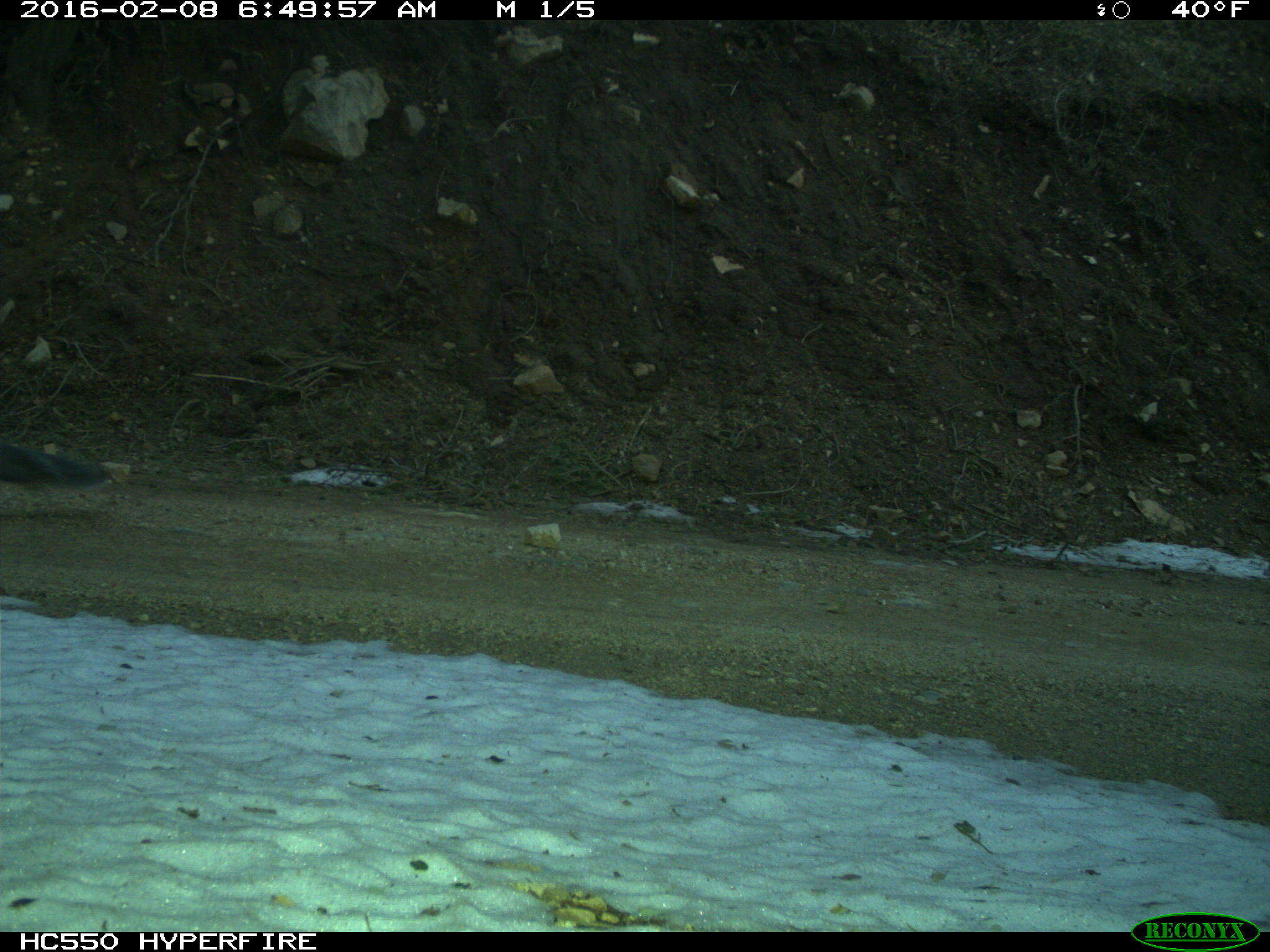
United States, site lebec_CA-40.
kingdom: Animalia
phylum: Chordata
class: Mammalia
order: Rodentia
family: Sciuridae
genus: Sciurus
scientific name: Sciurus carolinensis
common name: eastern gray squirrel